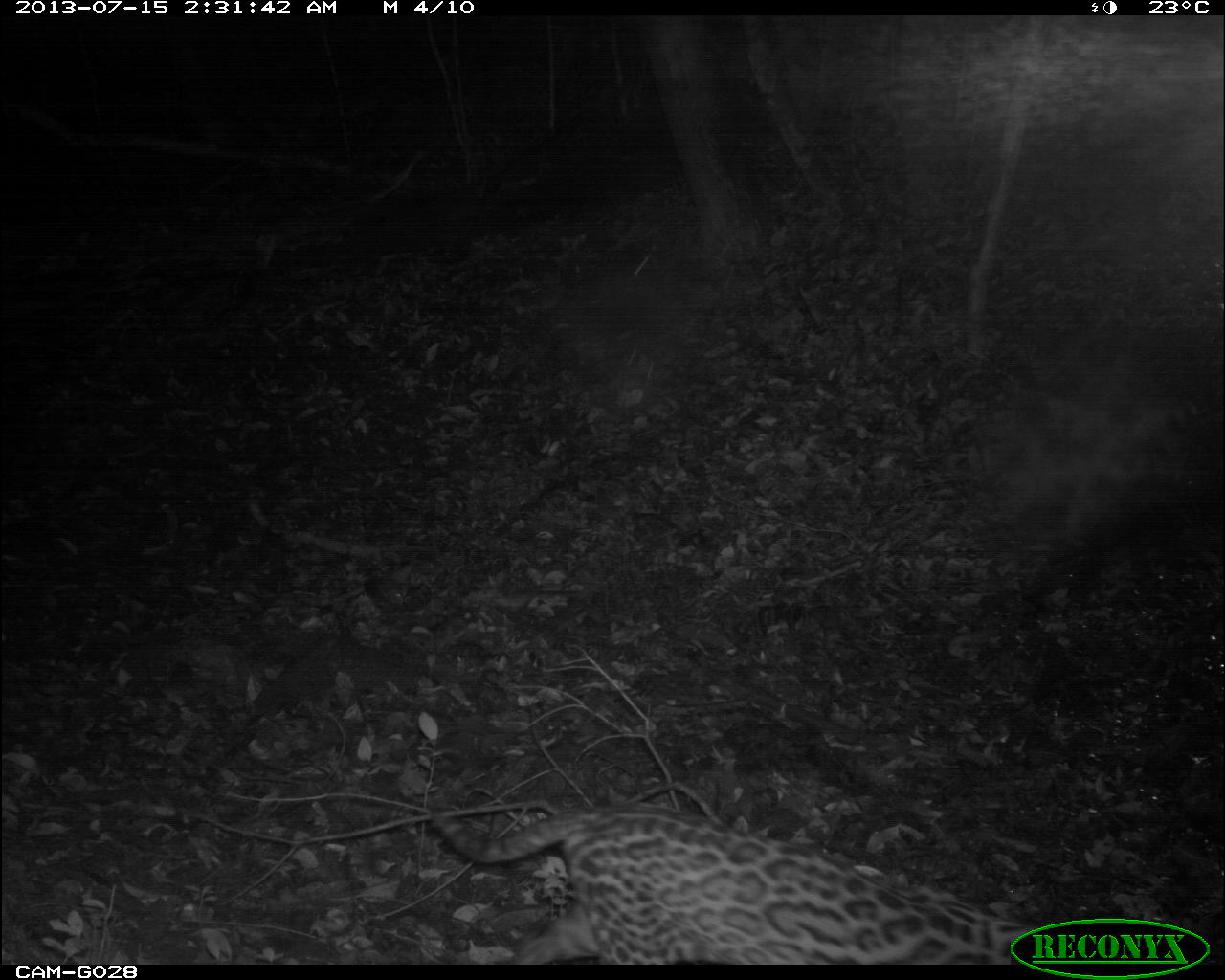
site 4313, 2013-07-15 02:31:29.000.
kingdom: Animalia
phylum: Chordata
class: Mammalia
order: Carnivora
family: Felidae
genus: Leopardus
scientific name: Leopardus pardalis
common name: ocelot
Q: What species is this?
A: Leopardus pardalis (ocelot).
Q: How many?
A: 1.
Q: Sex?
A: Female.